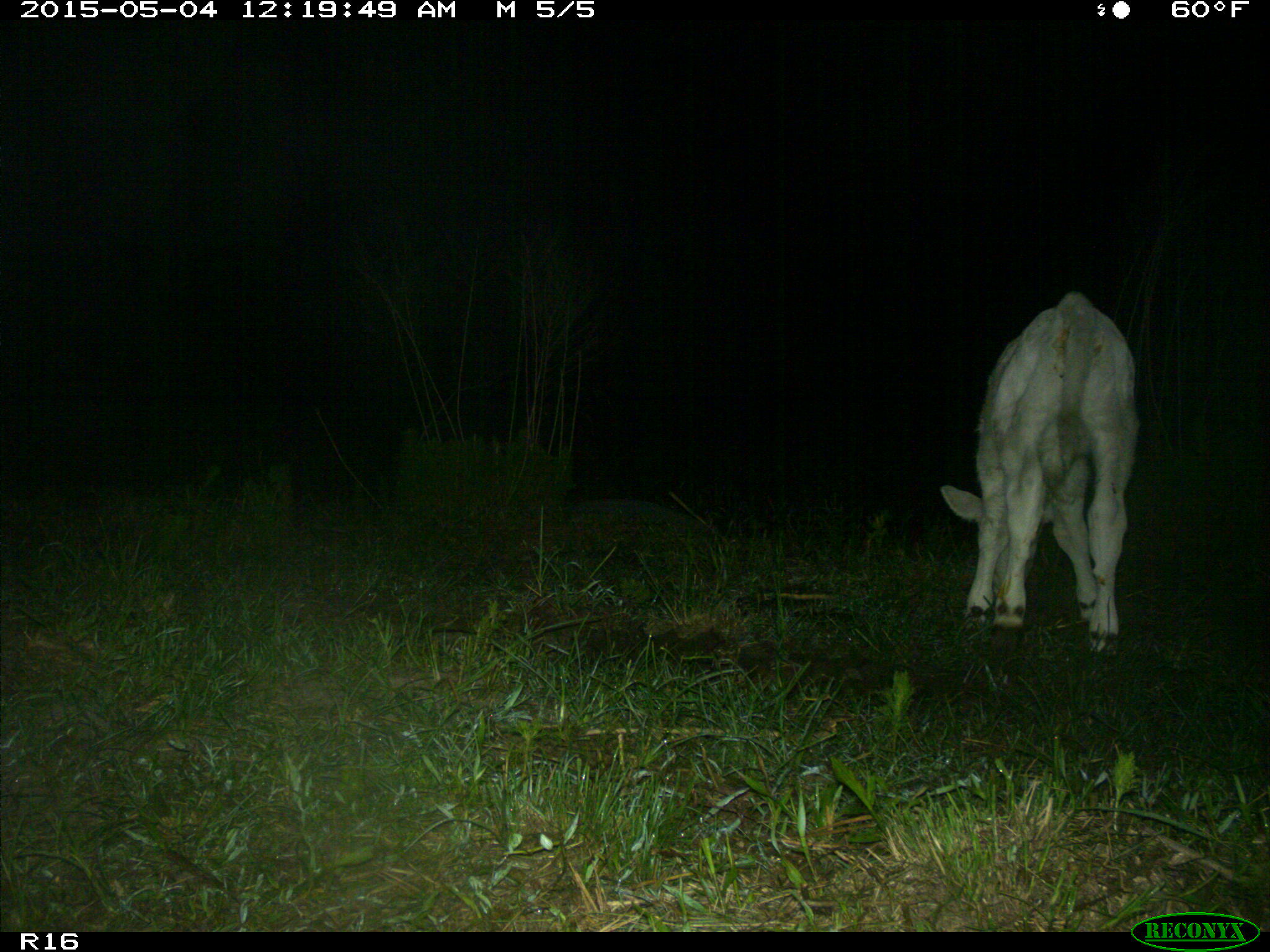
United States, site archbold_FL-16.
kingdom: Animalia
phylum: Chordata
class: Mammalia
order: Artiodactyla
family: Bovidae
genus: Bos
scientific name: Bos taurus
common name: domestic cow